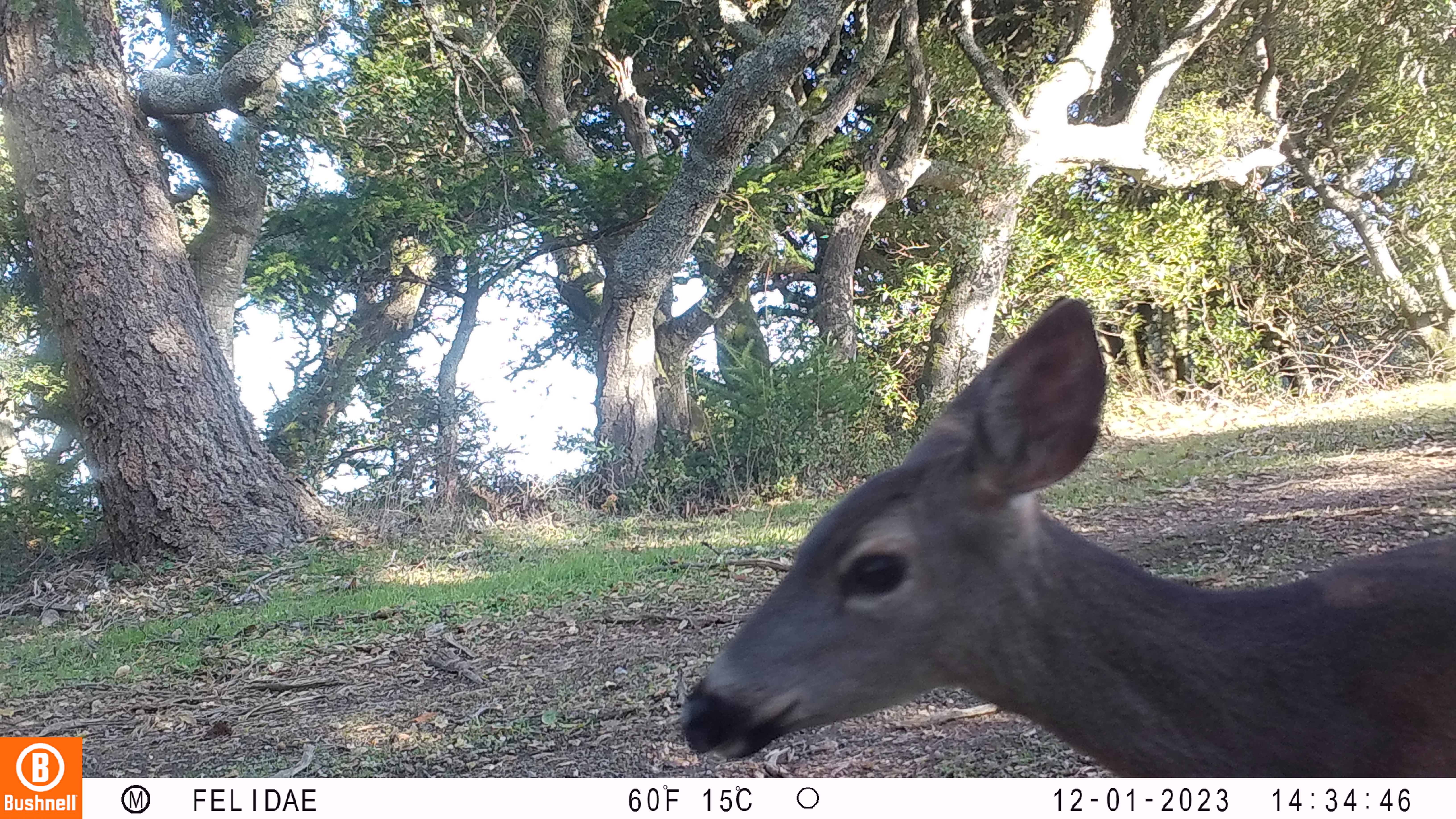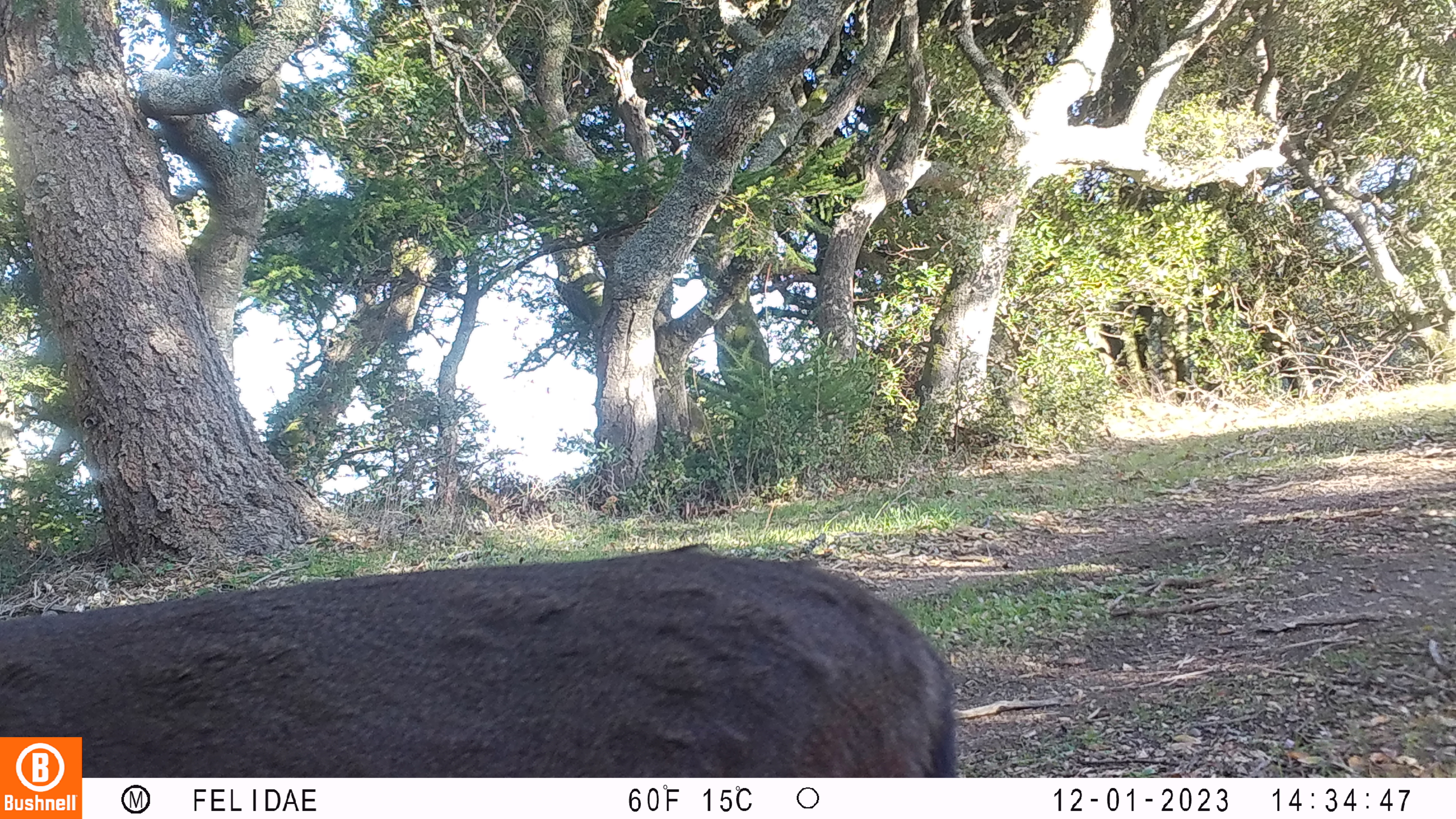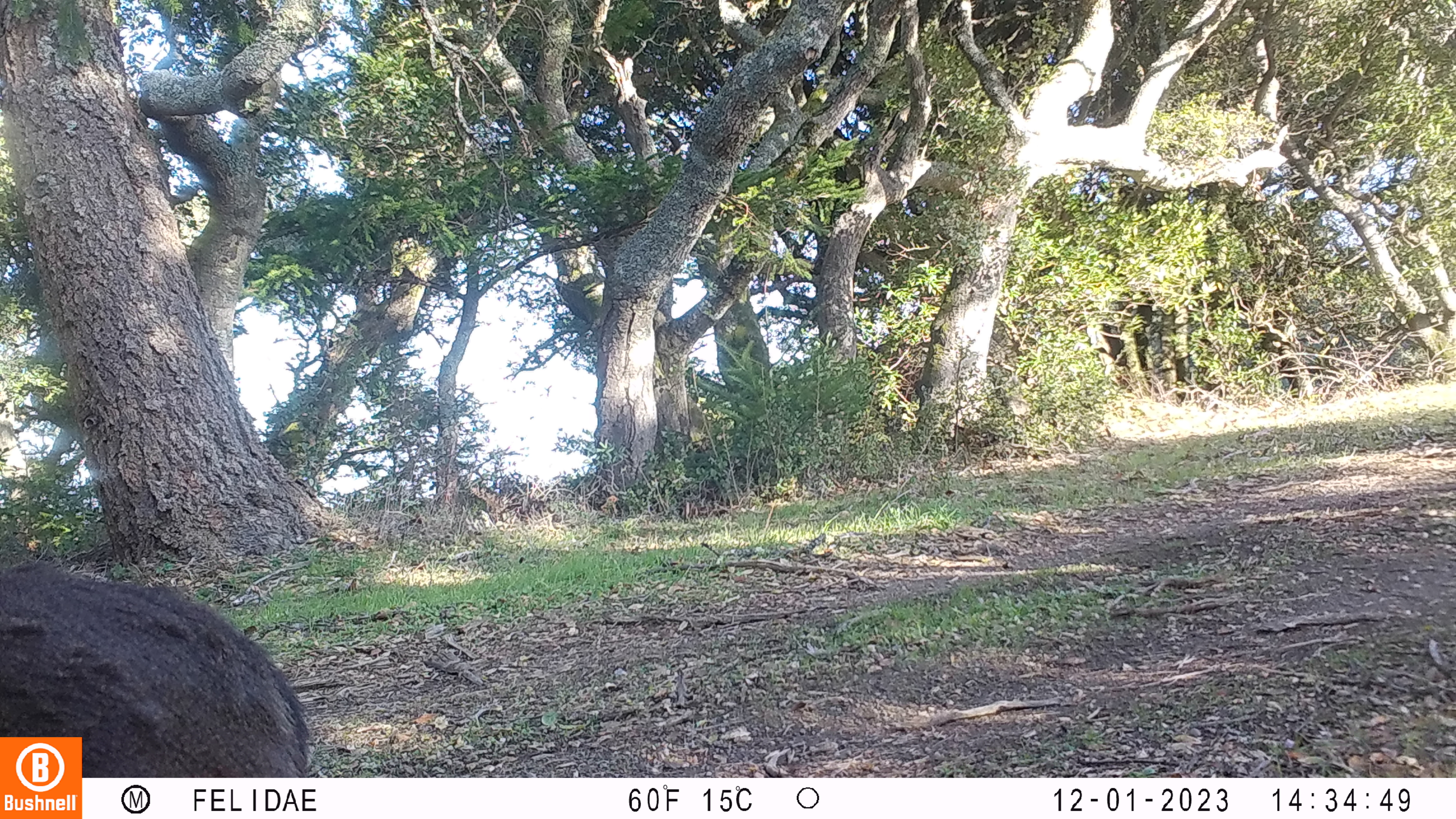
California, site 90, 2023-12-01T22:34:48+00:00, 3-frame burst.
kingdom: Animalia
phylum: Chordata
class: Mammalia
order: Artiodactyla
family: Cervidae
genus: Odocoileus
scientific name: Odocoileus hemionus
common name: mule deer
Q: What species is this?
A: Mule deer (Odocoileus hemionus).